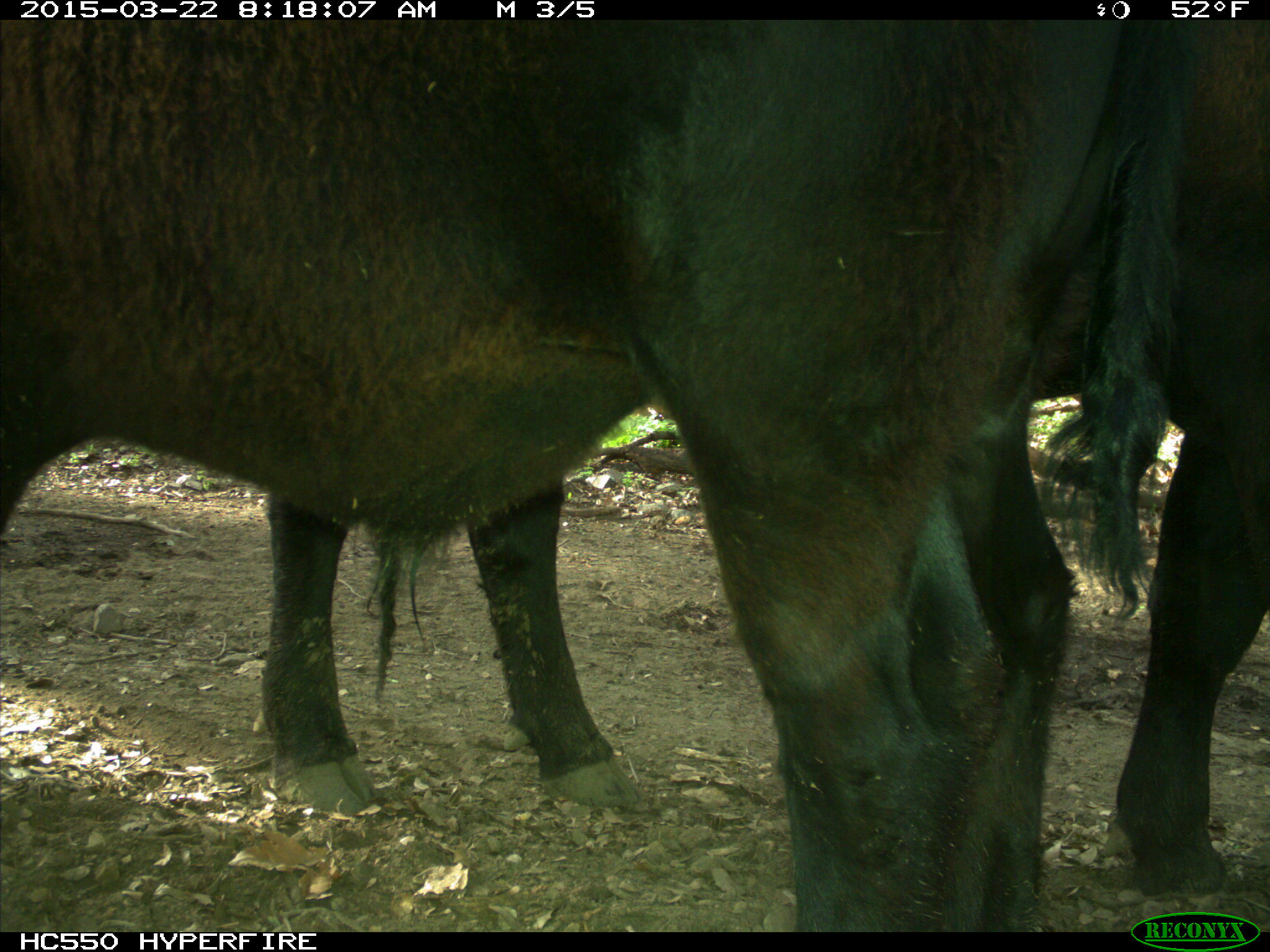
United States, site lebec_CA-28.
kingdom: Animalia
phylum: Chordata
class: Mammalia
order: Artiodactyla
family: Bovidae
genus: Bos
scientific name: Bos taurus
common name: domestic cow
Bos taurus (domestic cow).